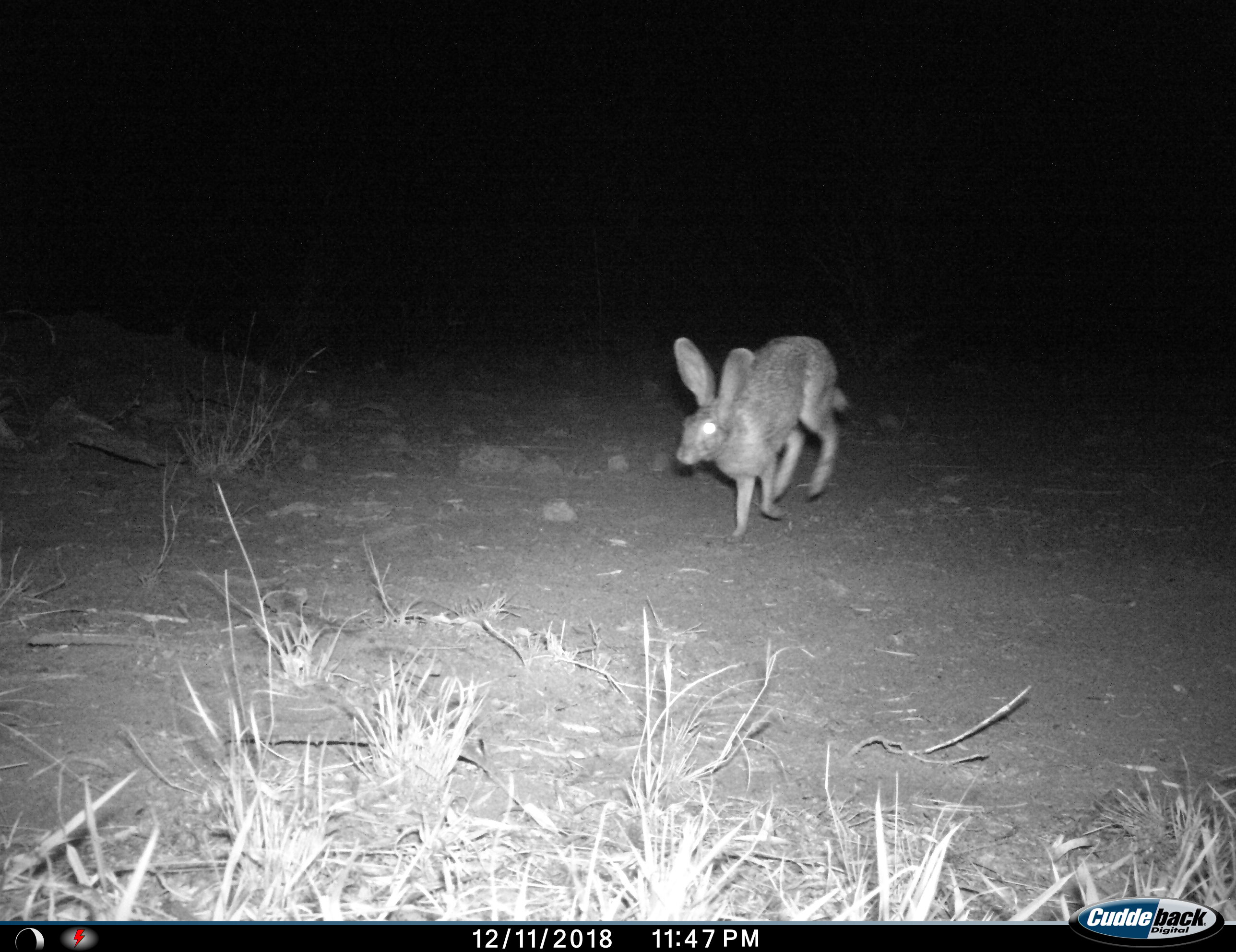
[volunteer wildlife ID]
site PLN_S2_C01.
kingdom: Animalia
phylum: Chordata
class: Mammalia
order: Lagomorpha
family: Leporidae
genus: Lepus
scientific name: Lepus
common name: hare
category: hareunknown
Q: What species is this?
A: Hareunknown (hare) (Lepus).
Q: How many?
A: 1.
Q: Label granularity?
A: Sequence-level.